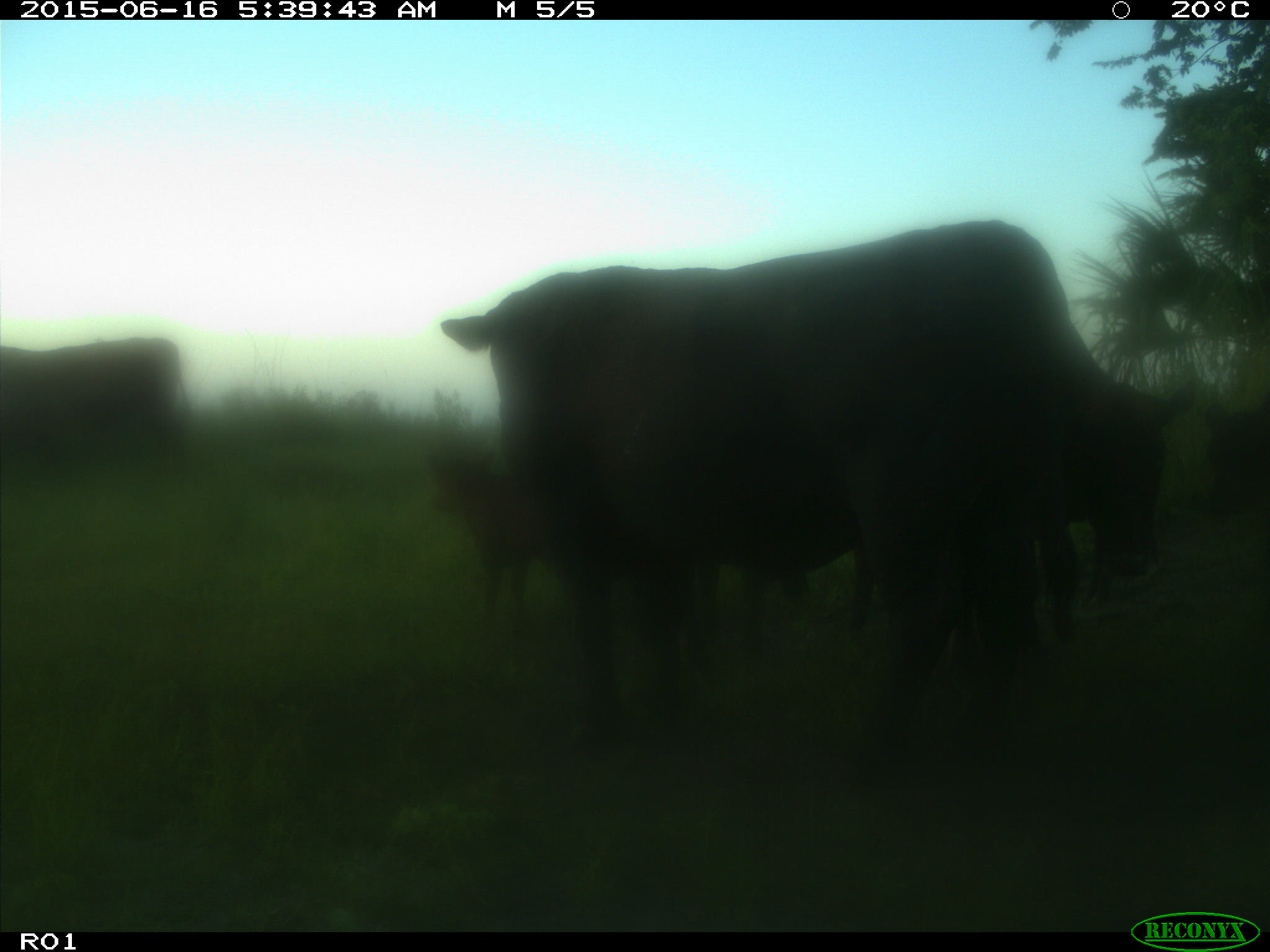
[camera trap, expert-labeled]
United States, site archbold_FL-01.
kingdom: Animalia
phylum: Chordata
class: Mammalia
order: Artiodactyla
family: Bovidae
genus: Bos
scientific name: Bos taurus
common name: domestic cow